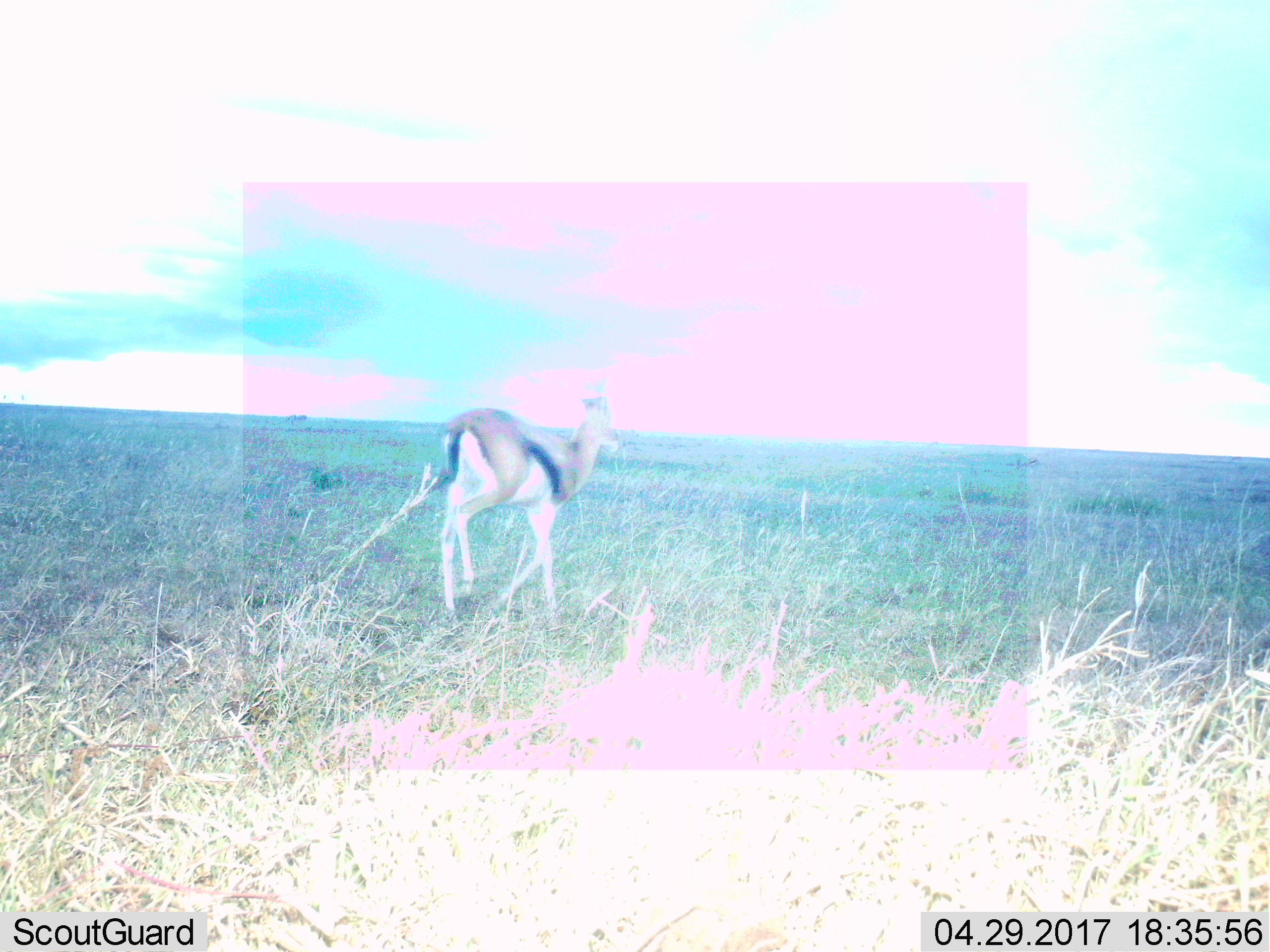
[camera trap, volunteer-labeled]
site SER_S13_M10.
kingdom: Animalia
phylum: Chordata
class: Mammalia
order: Artiodactyla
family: Bovidae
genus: Eudorcas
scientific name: Eudorcas thomsonii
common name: thomson's gazelle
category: gazellethomsons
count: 1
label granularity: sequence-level